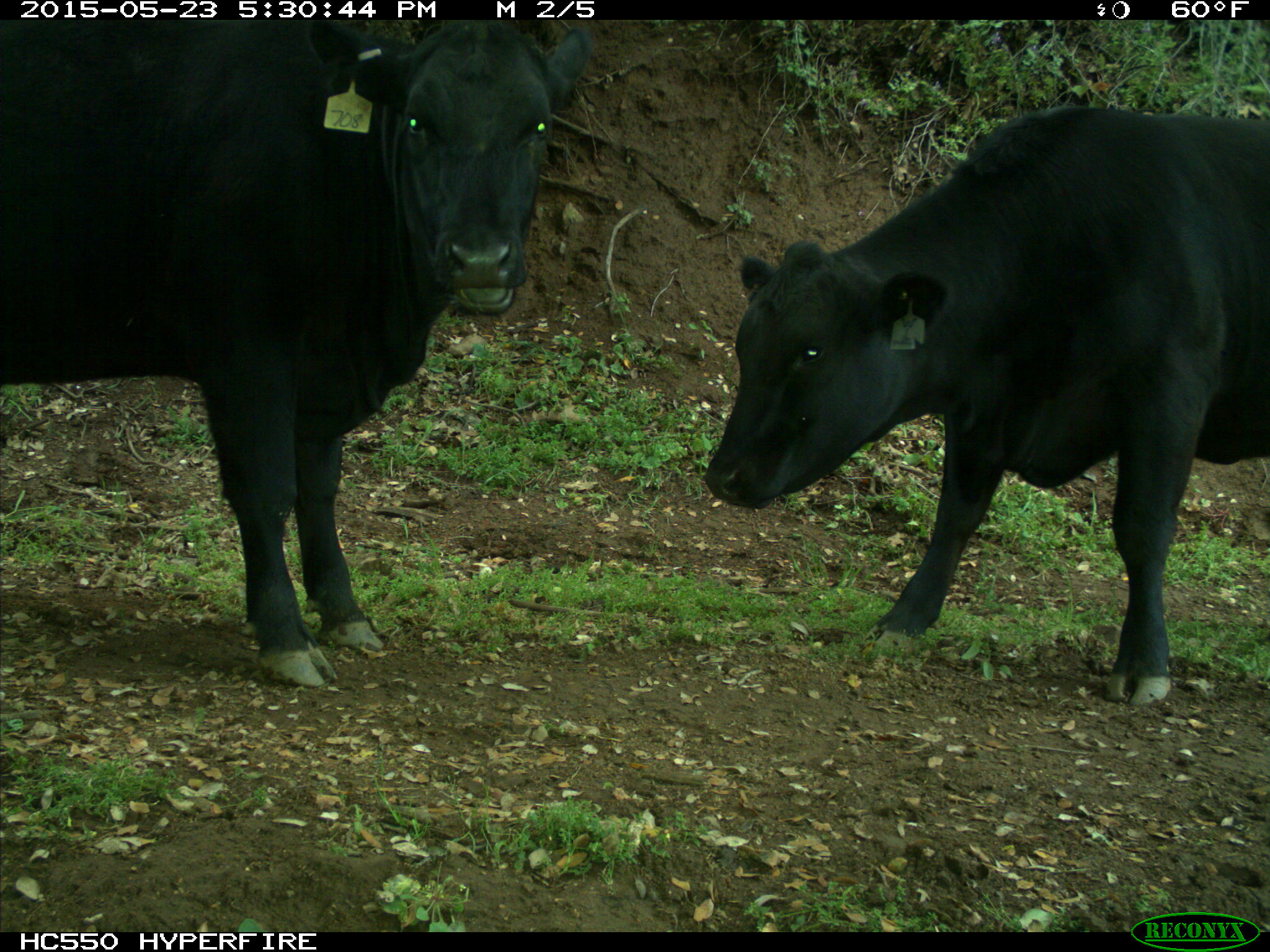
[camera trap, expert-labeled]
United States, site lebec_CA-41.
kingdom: Animalia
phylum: Chordata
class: Mammalia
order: Artiodactyla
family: Bovidae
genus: Bos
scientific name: Bos taurus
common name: domestic cow